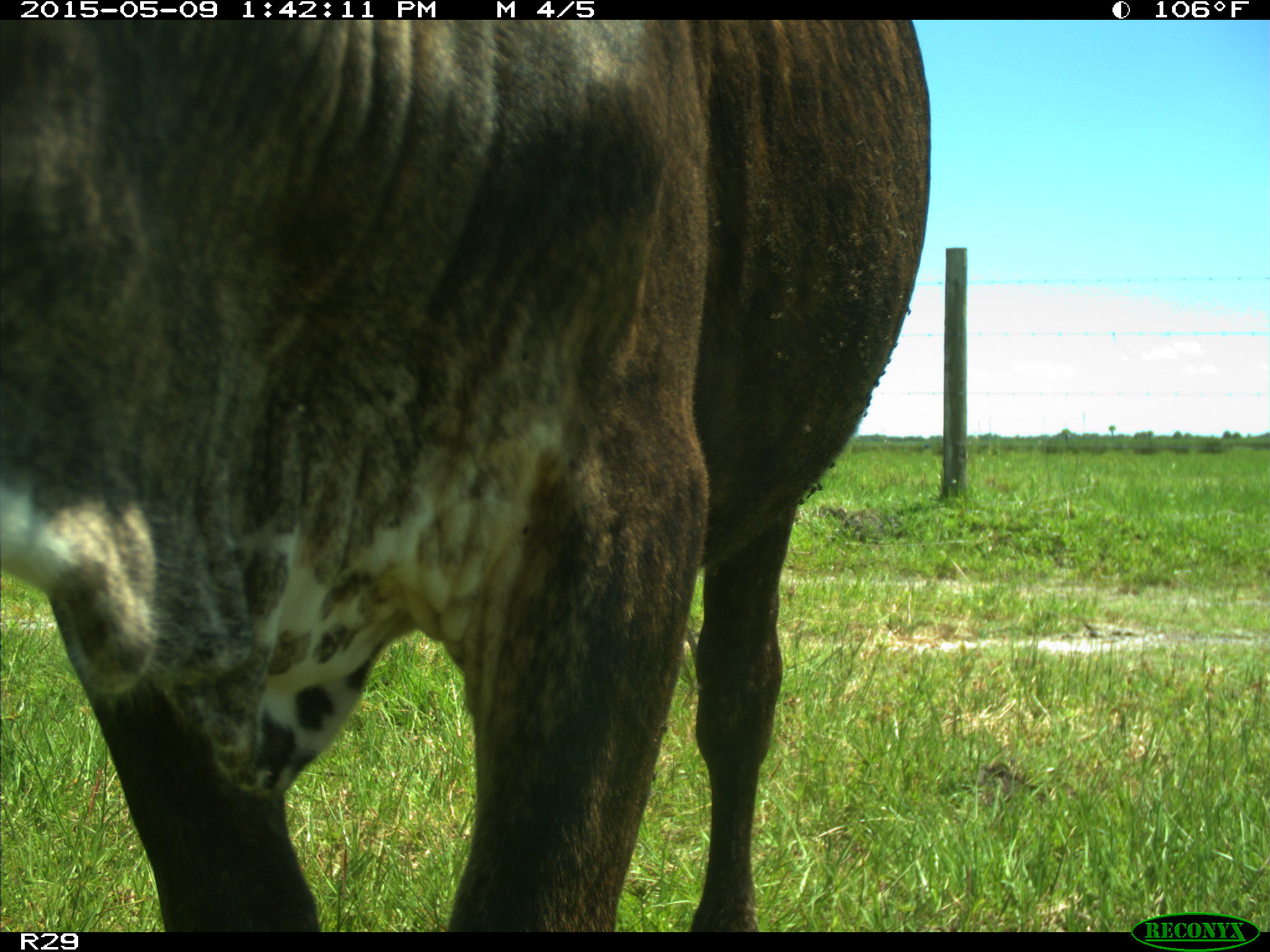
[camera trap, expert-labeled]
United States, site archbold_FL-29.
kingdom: Animalia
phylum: Chordata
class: Mammalia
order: Artiodactyla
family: Bovidae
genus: Bos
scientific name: Bos taurus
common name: domestic cow